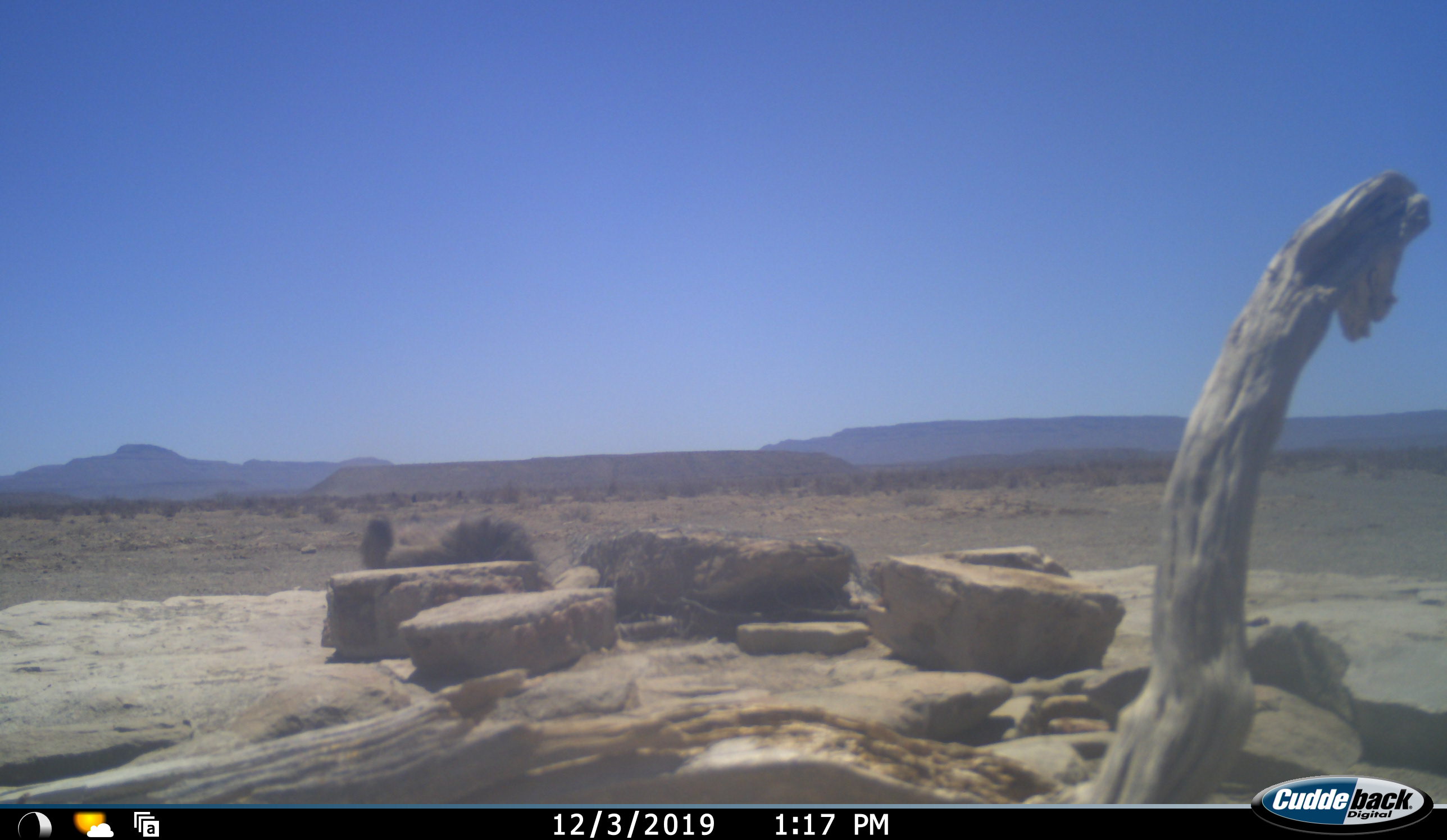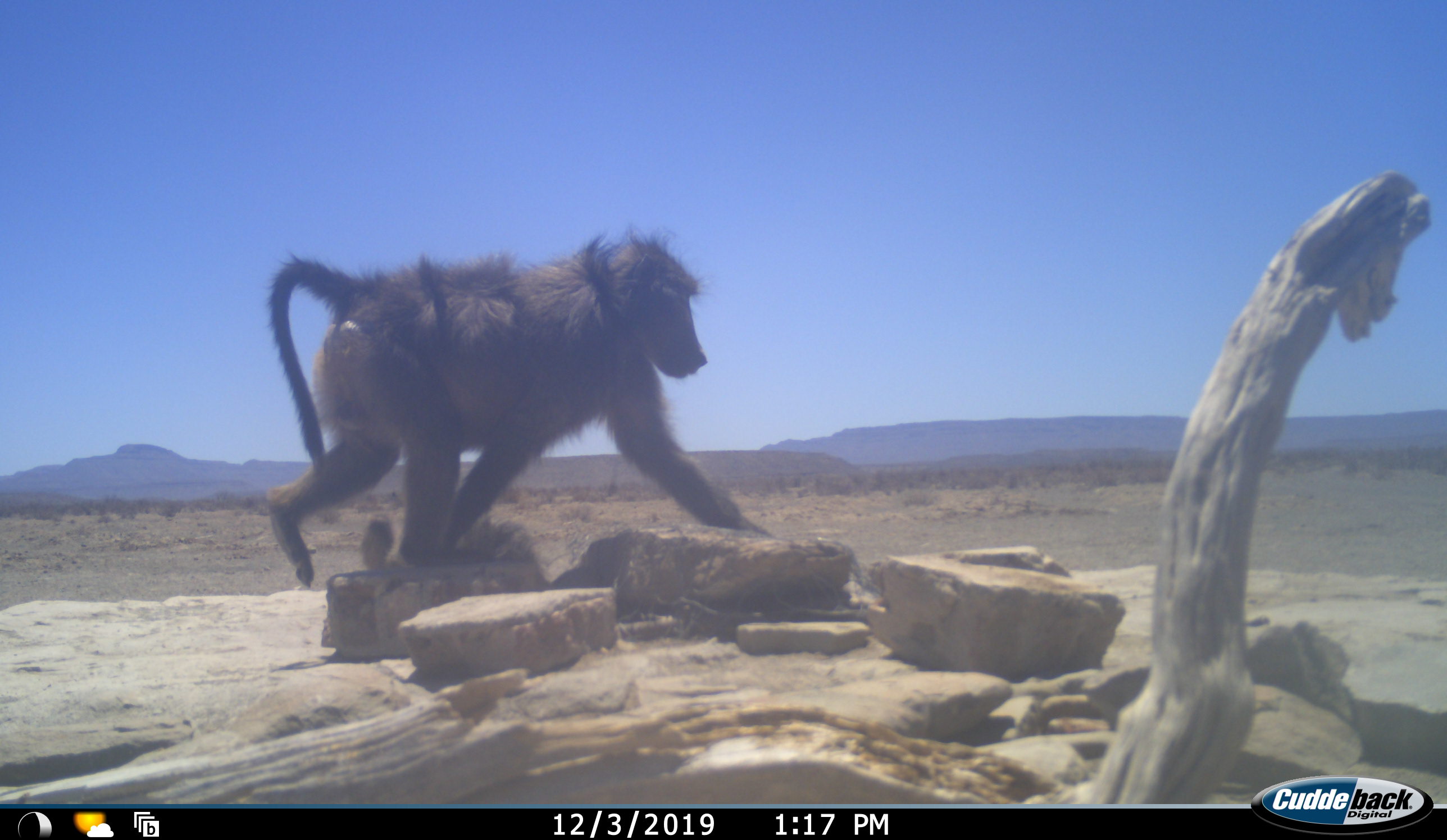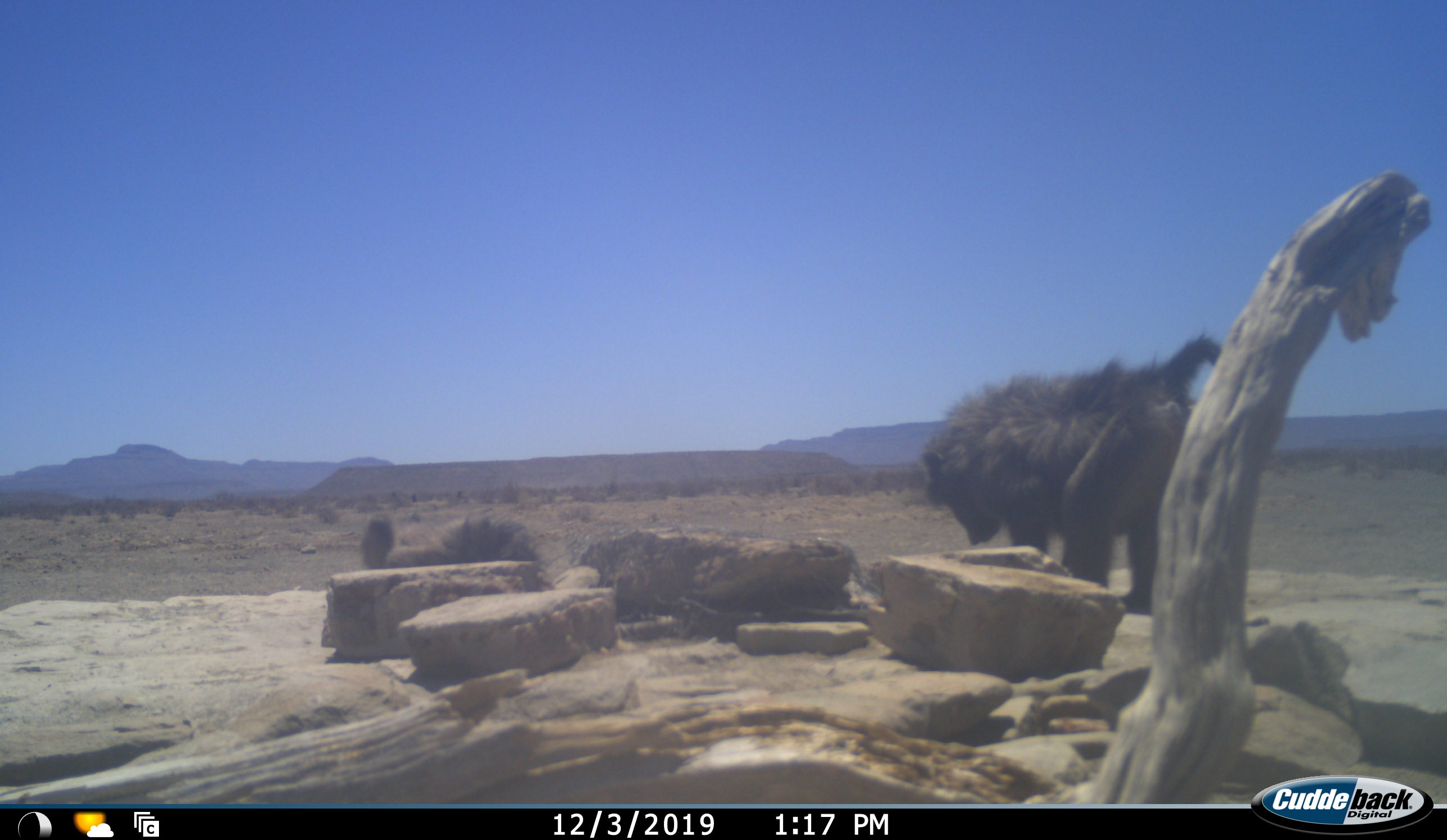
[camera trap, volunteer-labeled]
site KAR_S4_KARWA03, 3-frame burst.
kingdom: Animalia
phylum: Chordata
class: Mammalia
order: Primates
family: Cercopithecidae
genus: Papio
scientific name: Papio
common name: baboon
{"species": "baboon (Papio)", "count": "2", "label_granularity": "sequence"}